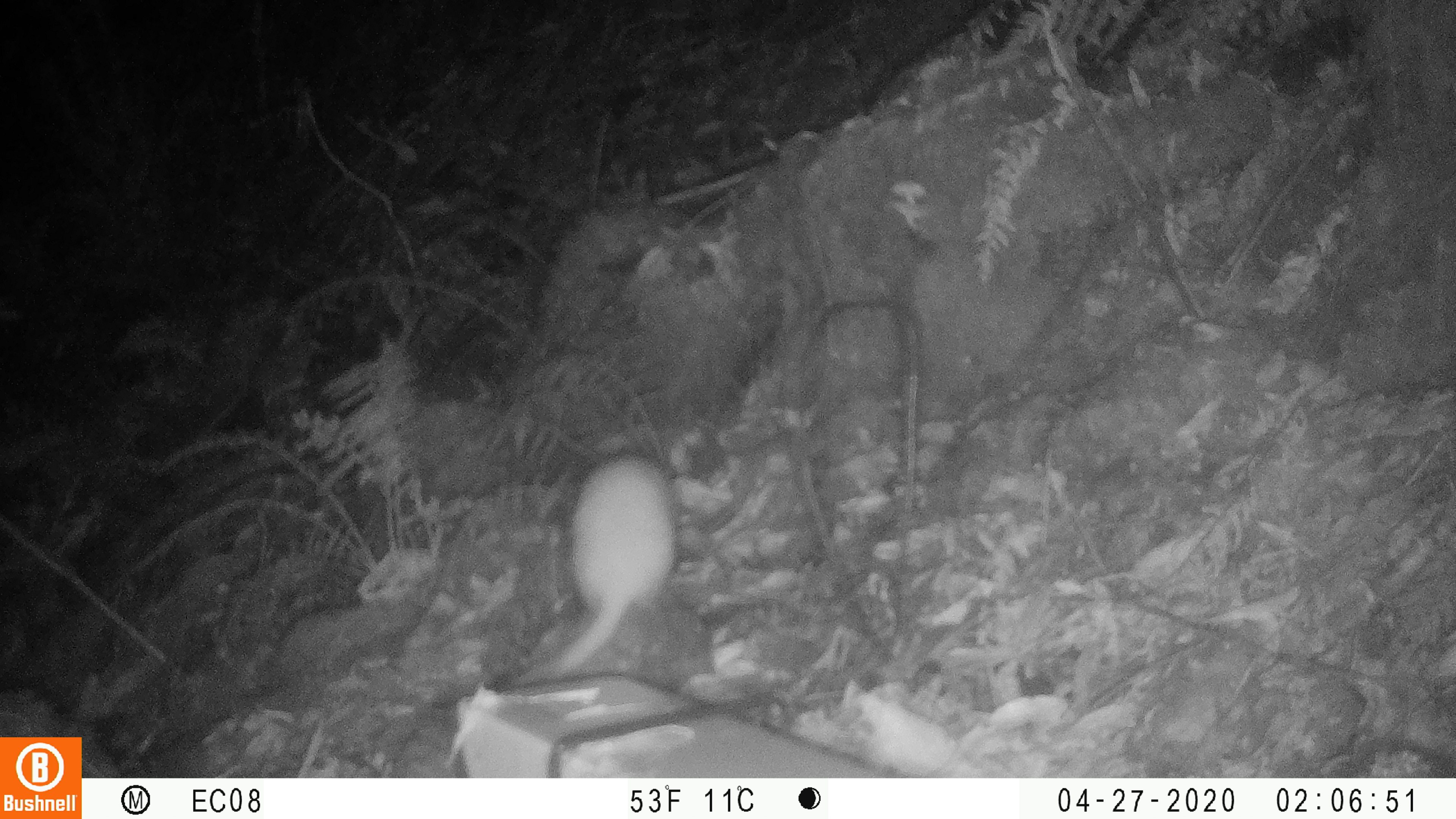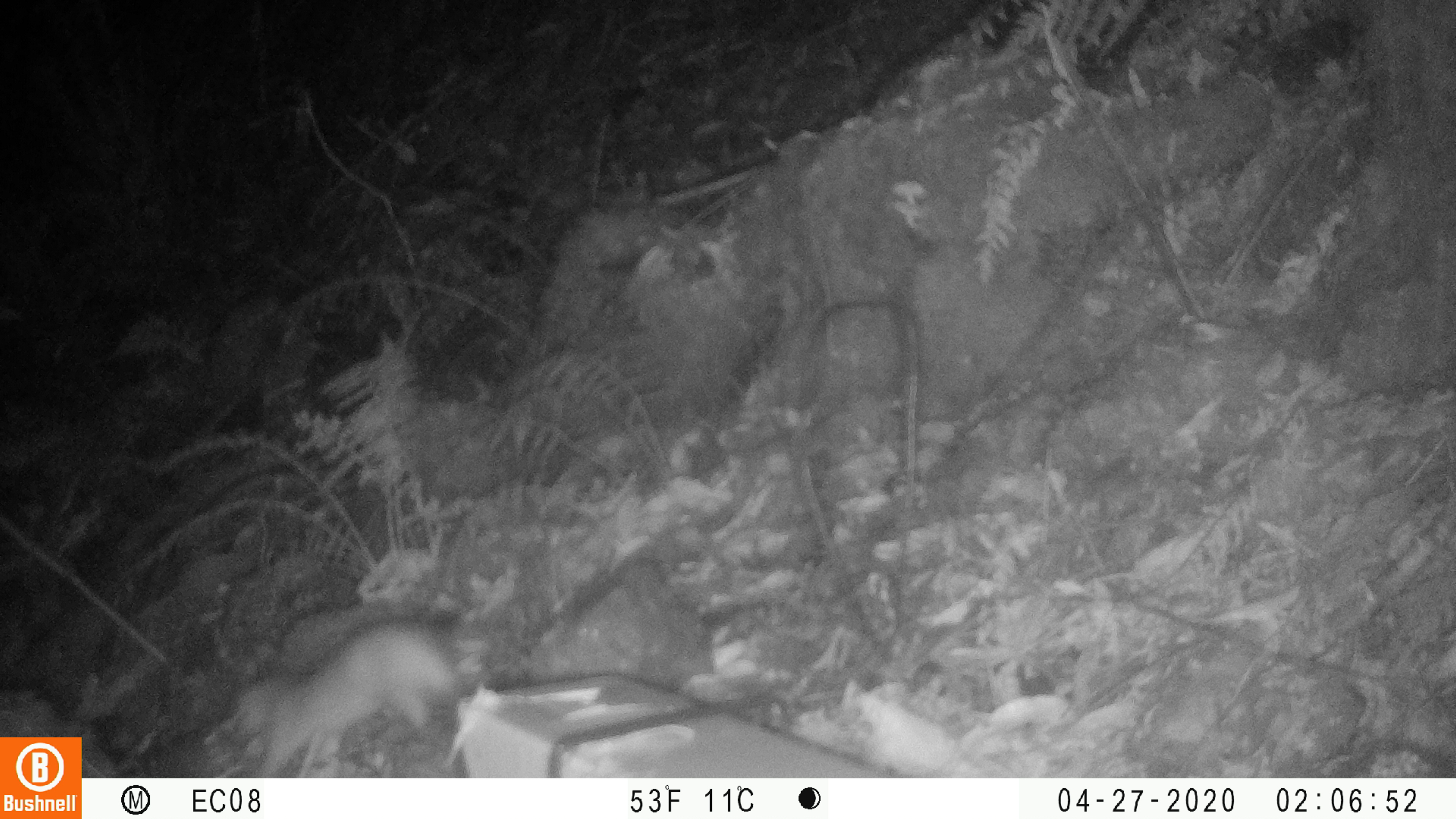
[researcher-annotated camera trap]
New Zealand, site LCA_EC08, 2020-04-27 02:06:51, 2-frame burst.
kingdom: Animalia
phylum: Chordata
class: Mammalia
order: Carnivora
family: Mustelidae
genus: Mustela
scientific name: Mustela erminea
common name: stoat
Stoat (Mustela erminea).